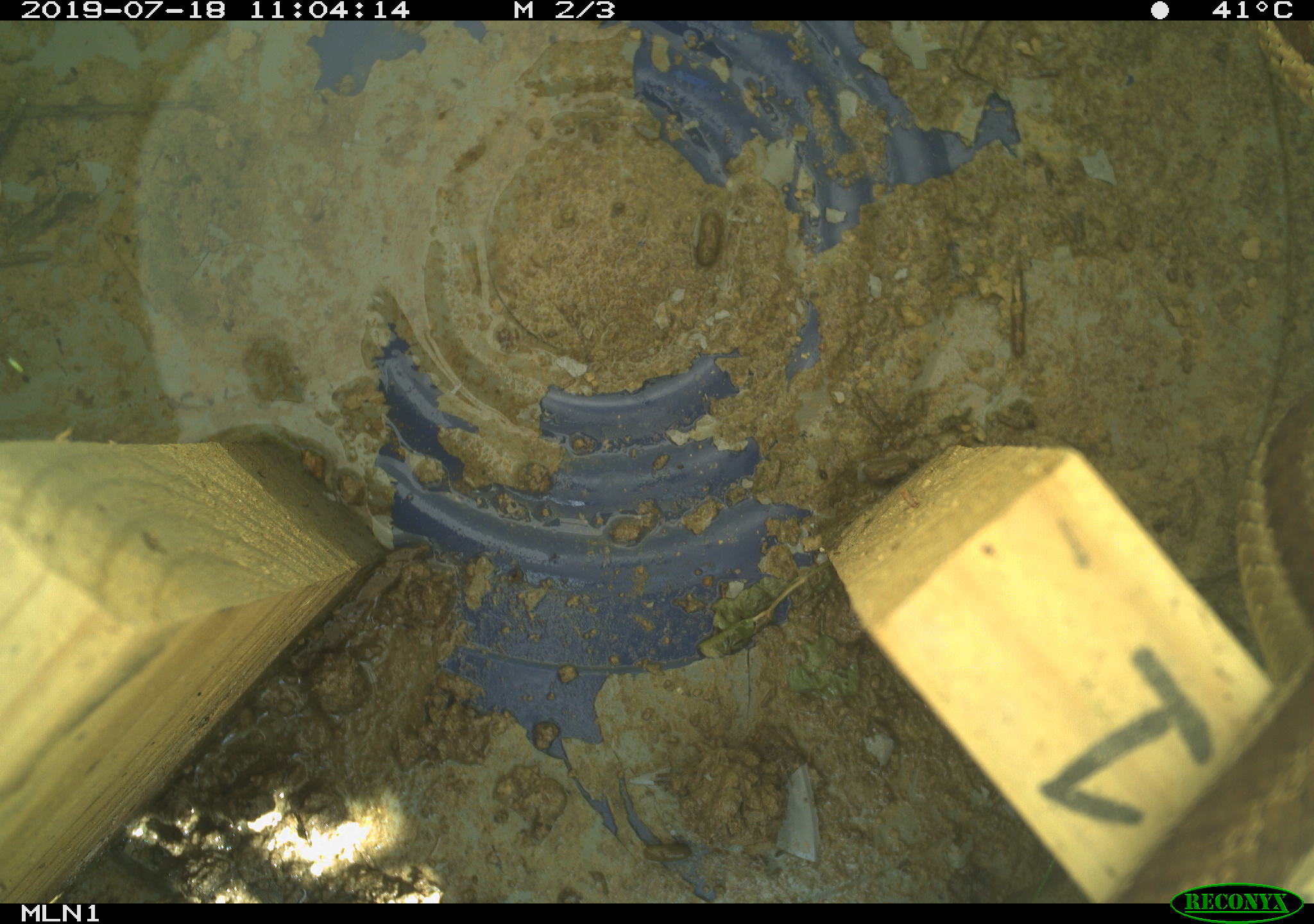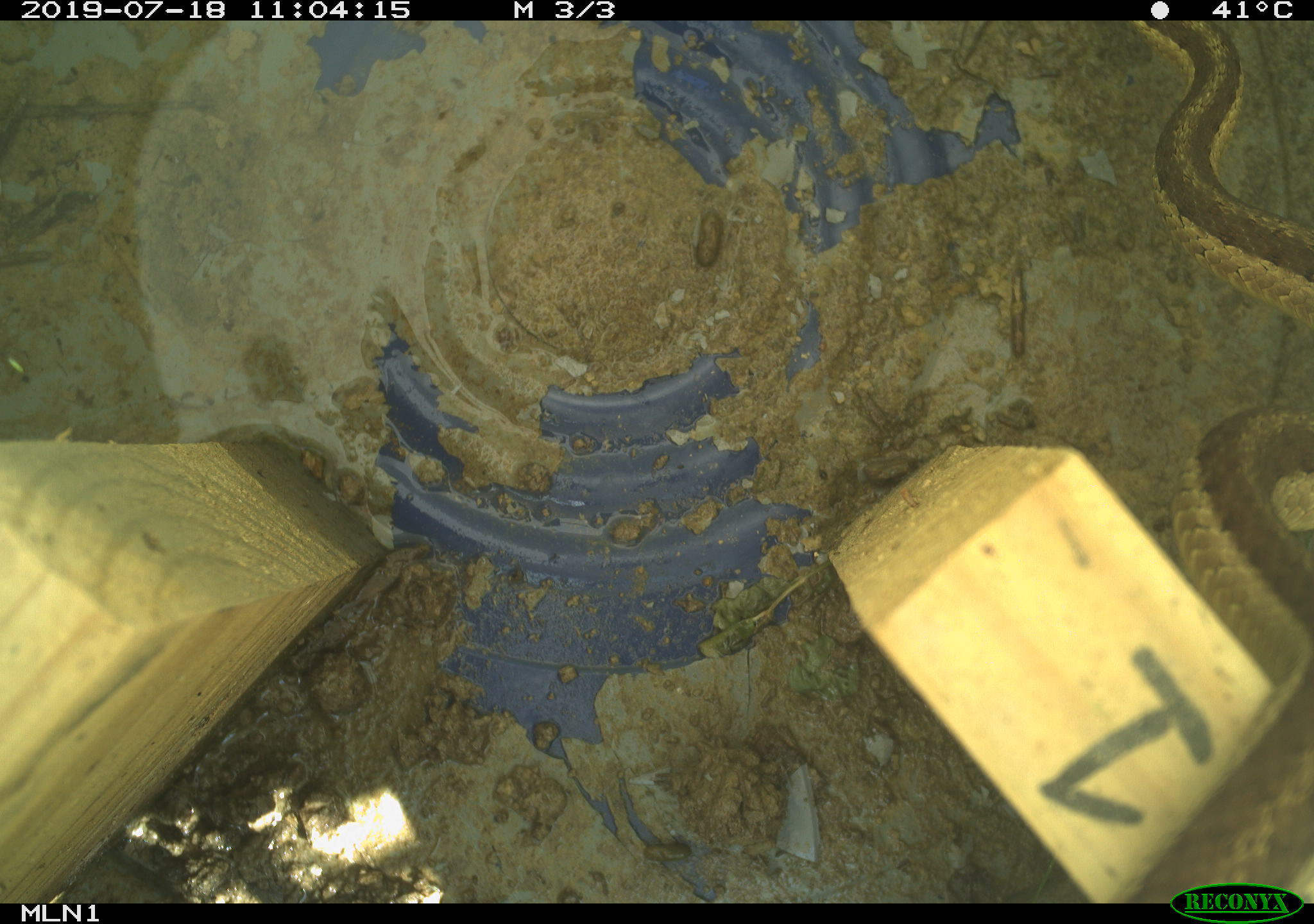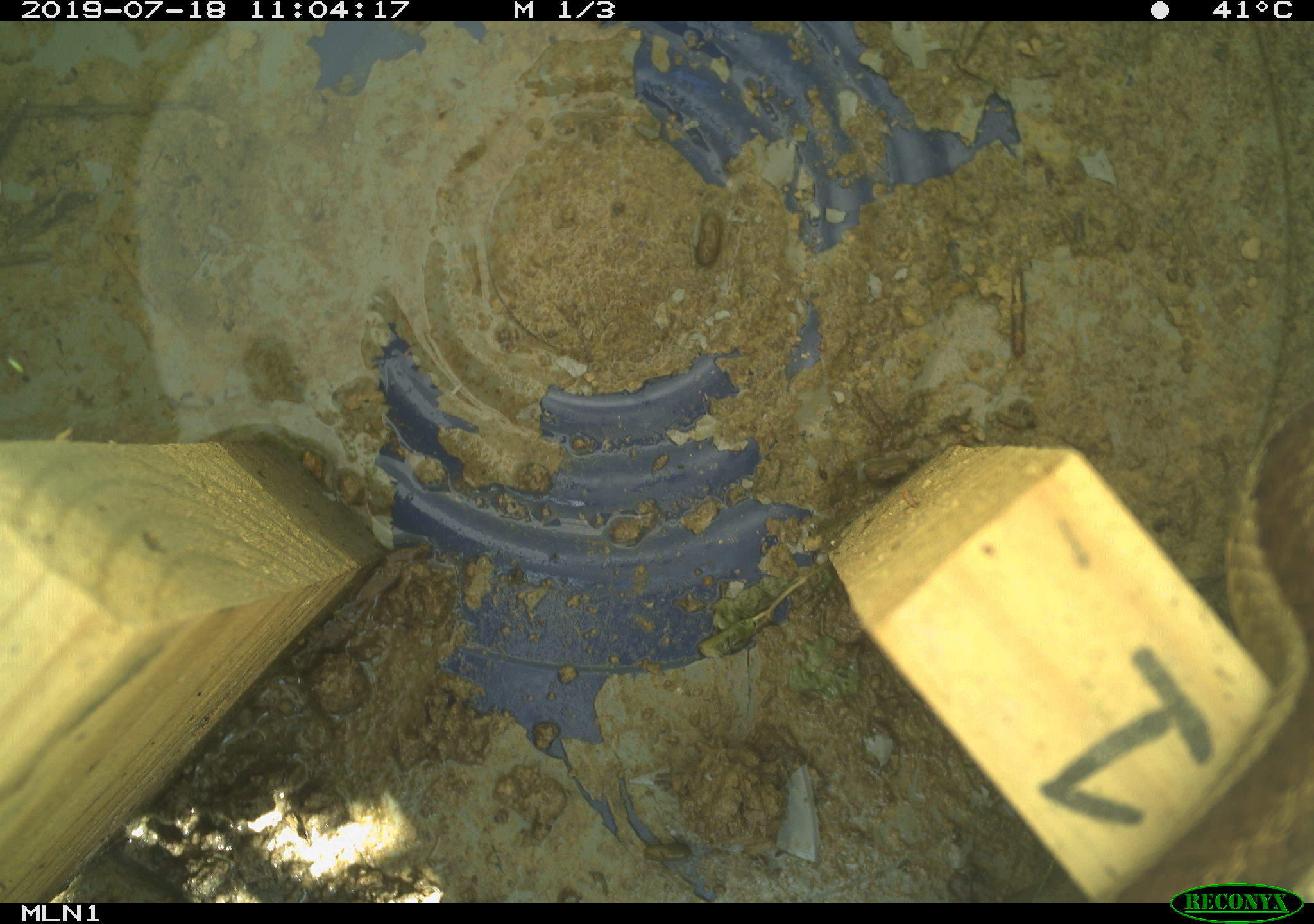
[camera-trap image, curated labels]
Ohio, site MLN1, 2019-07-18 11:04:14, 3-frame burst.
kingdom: Animalia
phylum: Chordata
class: Reptilia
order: Squamata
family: Colubridae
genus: Thamnophis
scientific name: Thamnophis sirtalis sirtalis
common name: eastern gartersnake